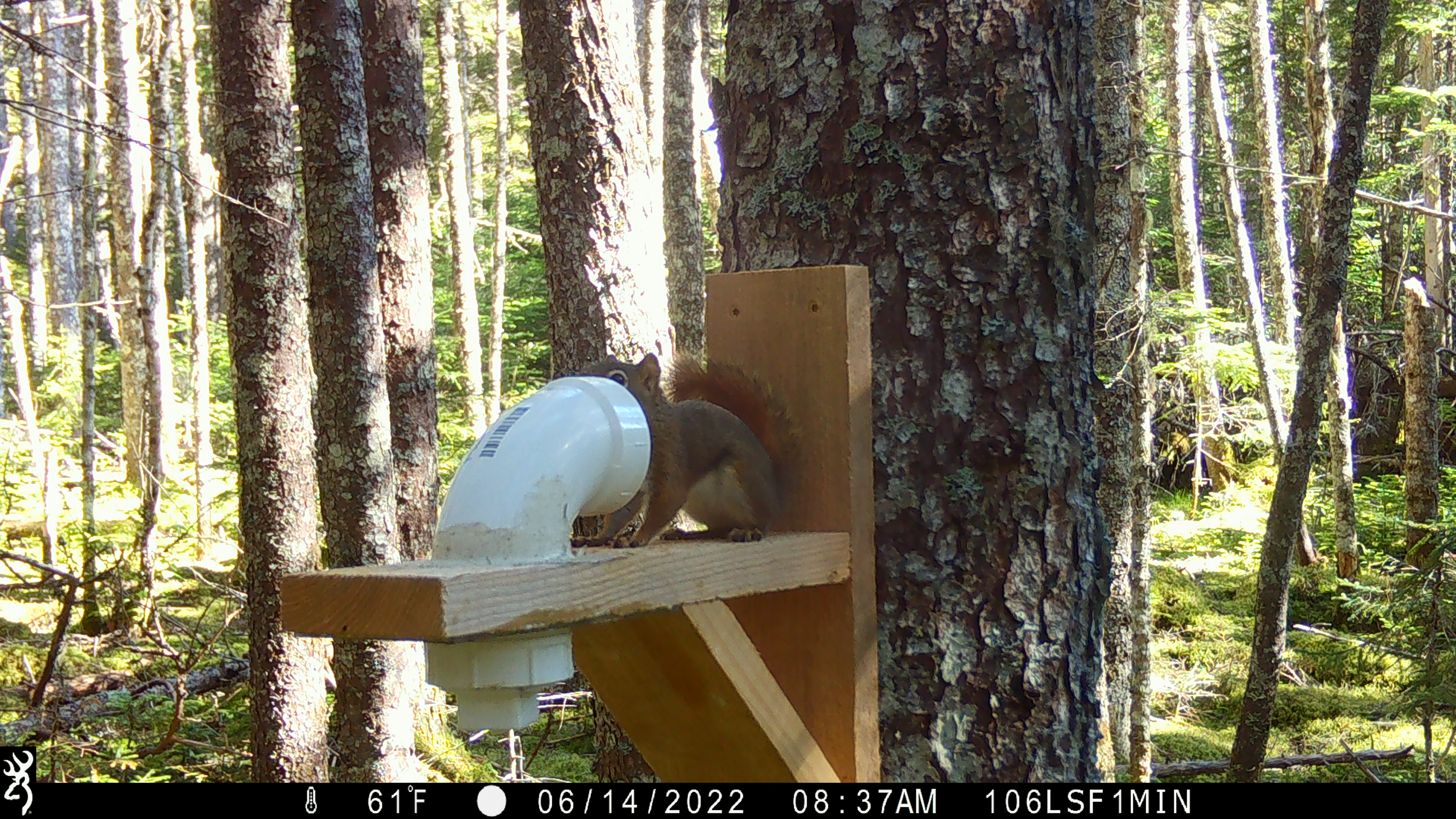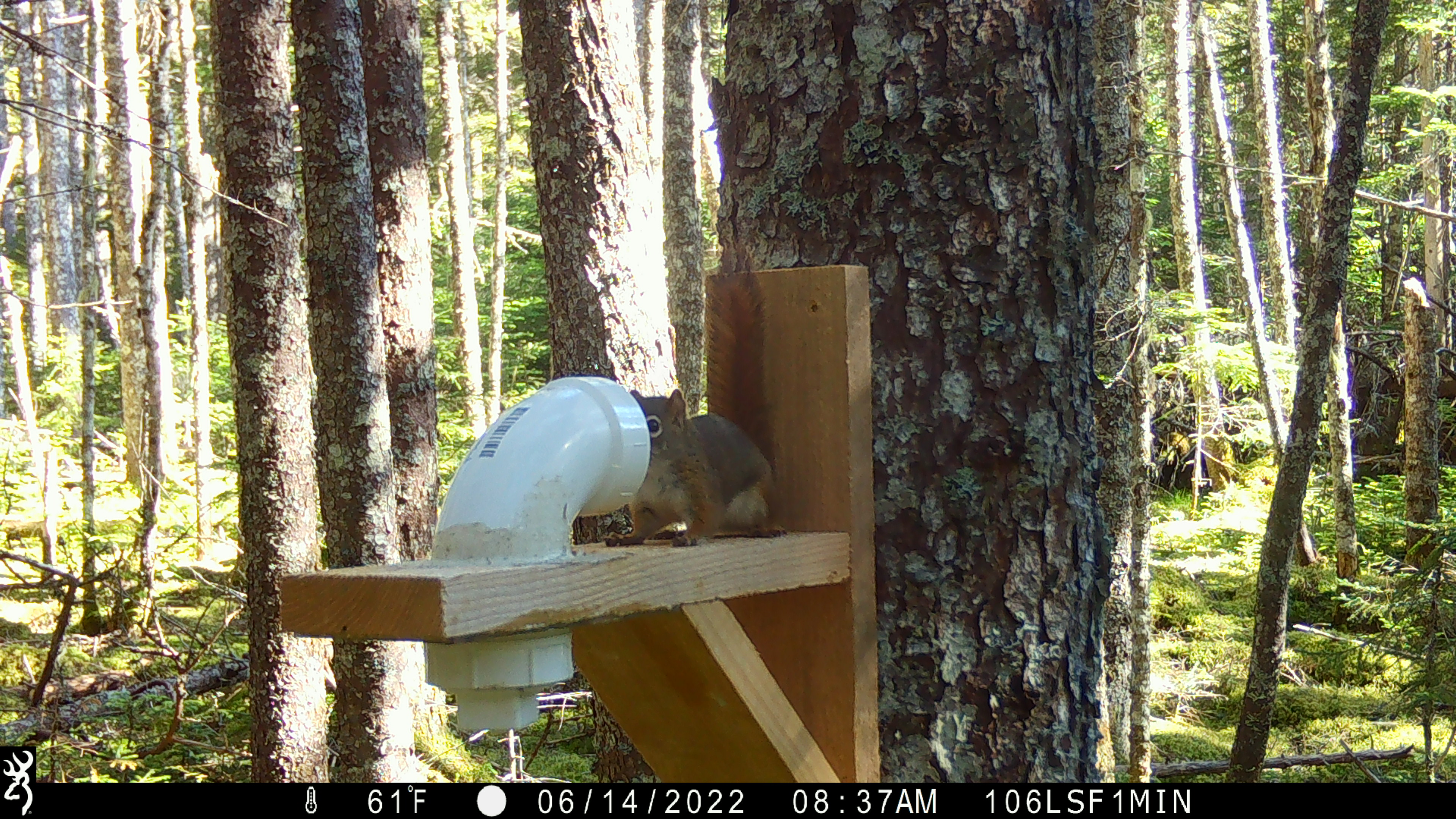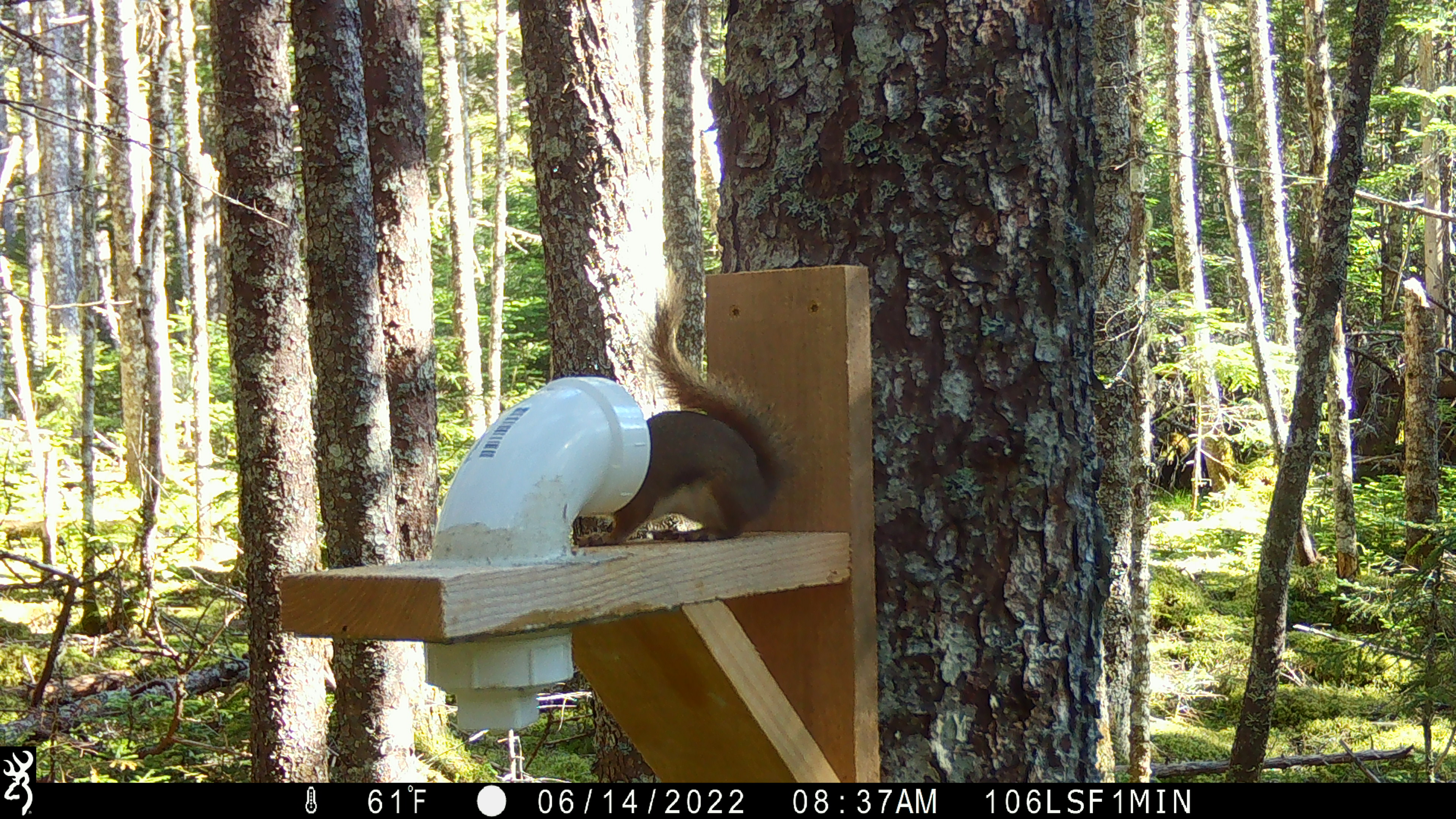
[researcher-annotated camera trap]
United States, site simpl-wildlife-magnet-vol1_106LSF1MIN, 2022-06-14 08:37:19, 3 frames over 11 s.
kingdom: Animalia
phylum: Chordata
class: Mammalia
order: Rodentia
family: Sciuridae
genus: Tamiasciurus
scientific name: Tamiasciurus hudsonicus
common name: red squirrel